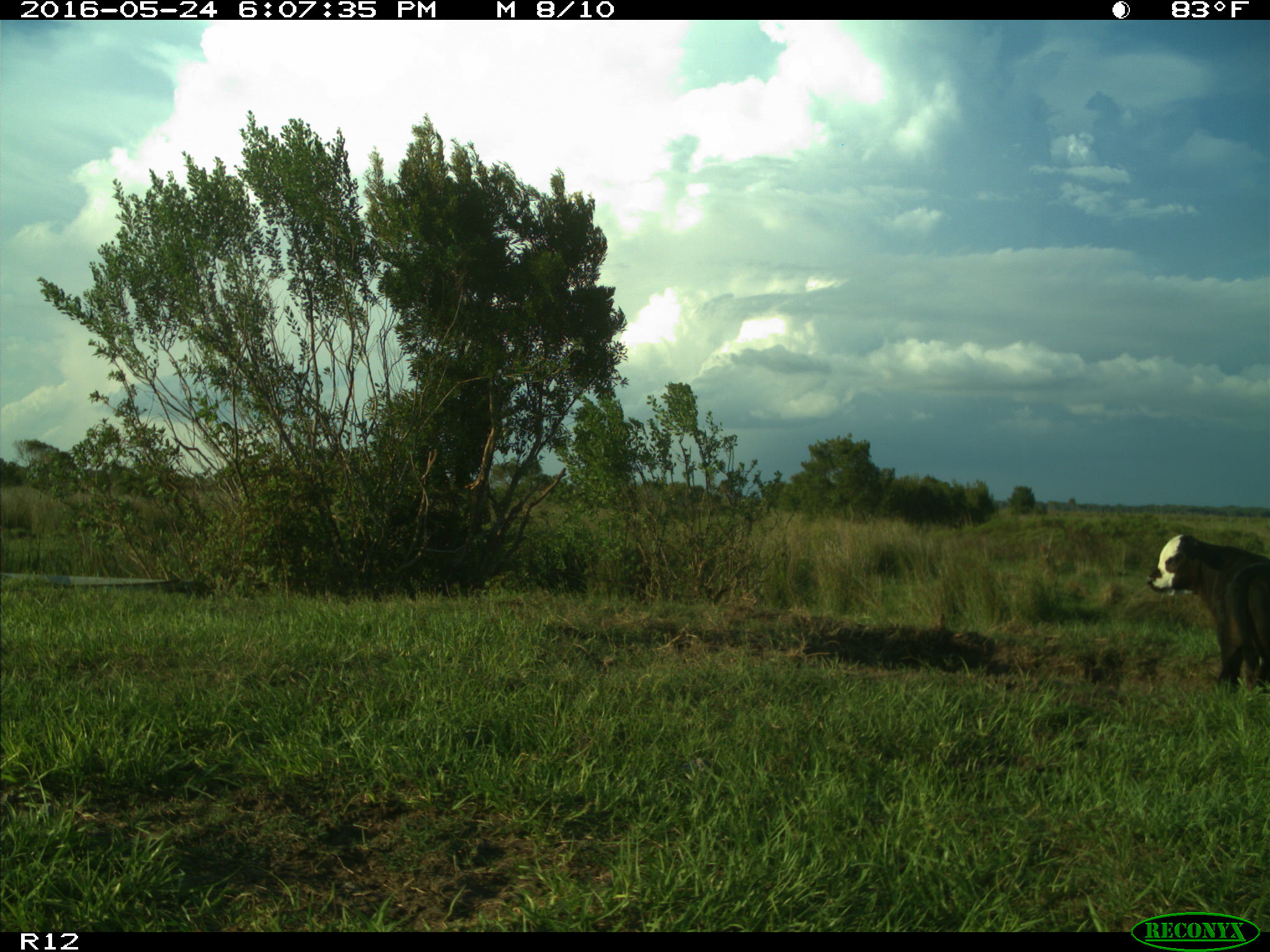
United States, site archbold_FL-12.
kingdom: Animalia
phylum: Chordata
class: Mammalia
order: Artiodactyla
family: Bovidae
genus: Bos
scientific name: Bos taurus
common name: domestic cow